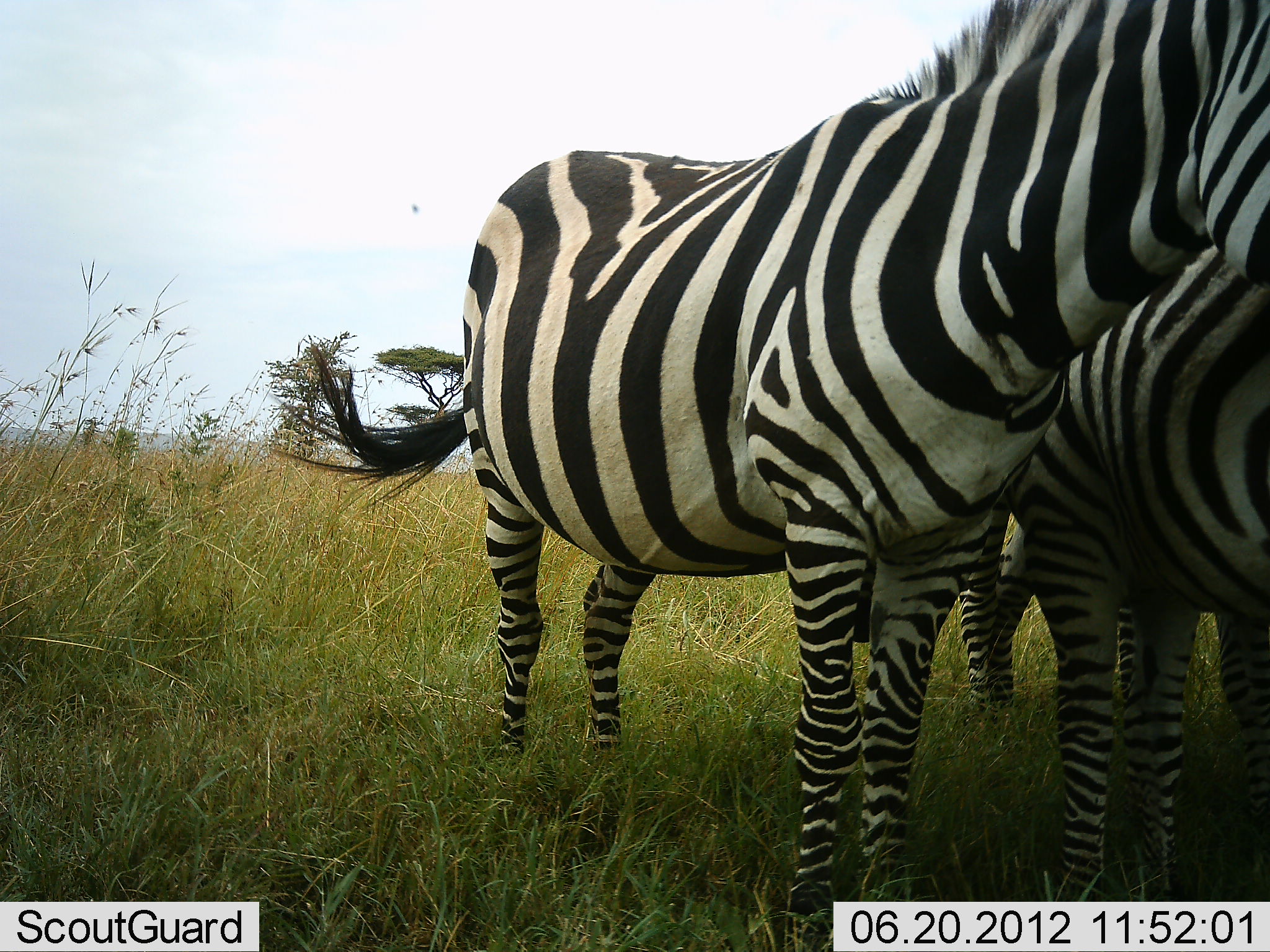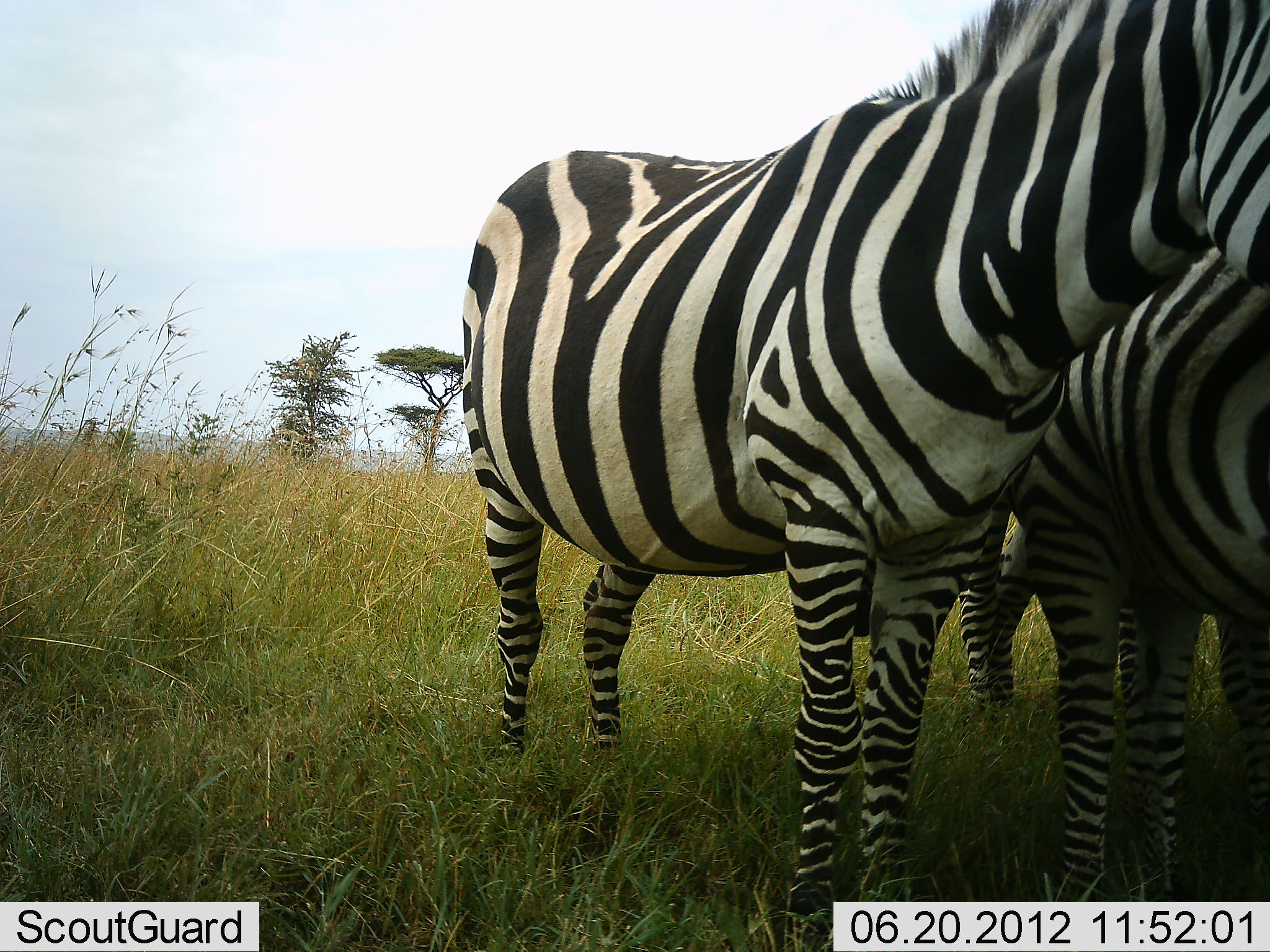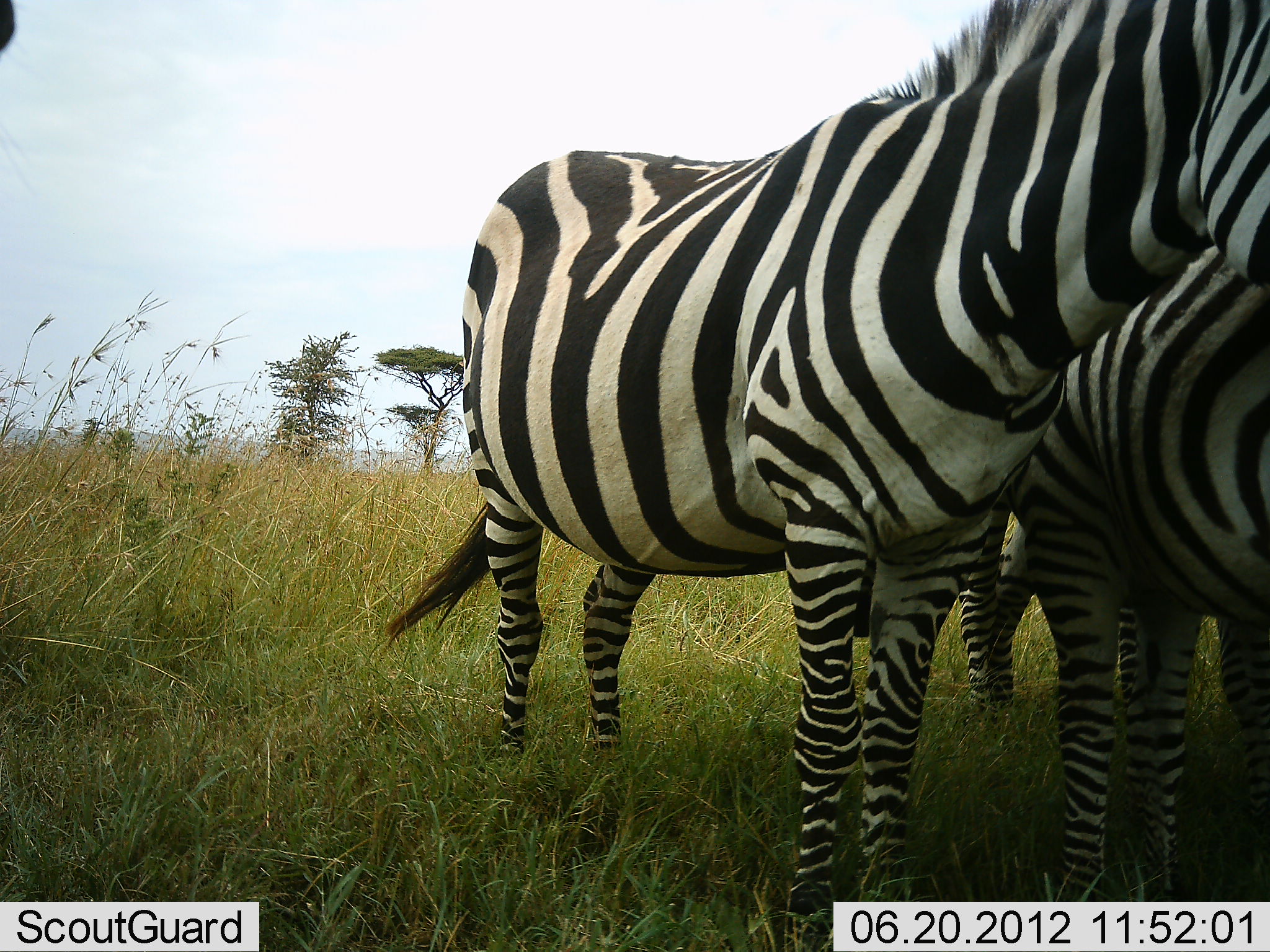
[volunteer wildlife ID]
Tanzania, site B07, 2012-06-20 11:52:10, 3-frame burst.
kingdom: Animalia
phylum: Chordata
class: Mammalia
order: Perissodactyla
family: Equidae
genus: Equus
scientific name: Equus quagga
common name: plains zebra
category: zebra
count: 3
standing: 90%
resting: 0%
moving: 10%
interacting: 20%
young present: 0%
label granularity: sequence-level